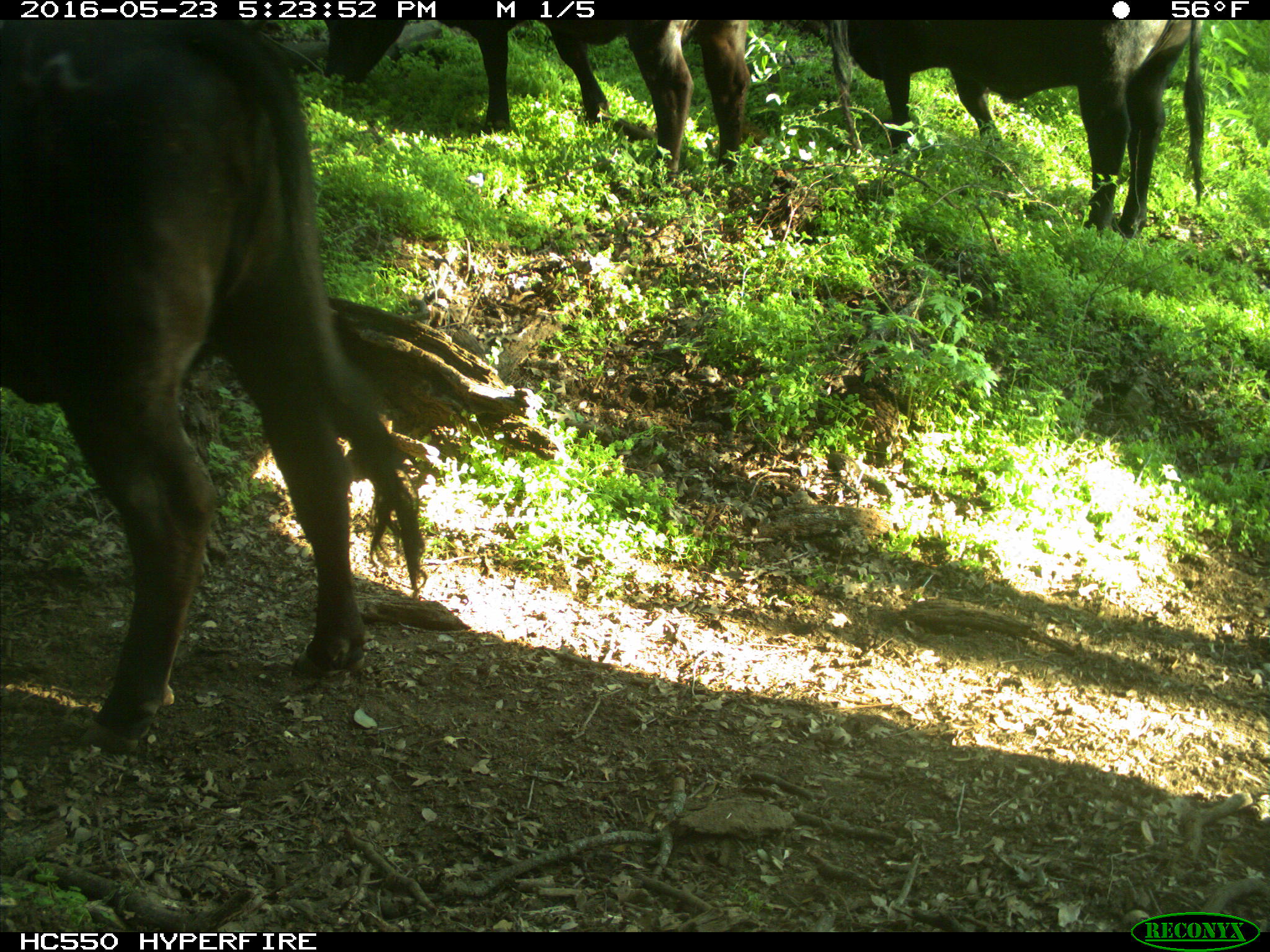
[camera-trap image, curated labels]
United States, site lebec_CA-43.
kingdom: Animalia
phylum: Chordata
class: Mammalia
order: Artiodactyla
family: Bovidae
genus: Bos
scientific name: Bos taurus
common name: domestic cow